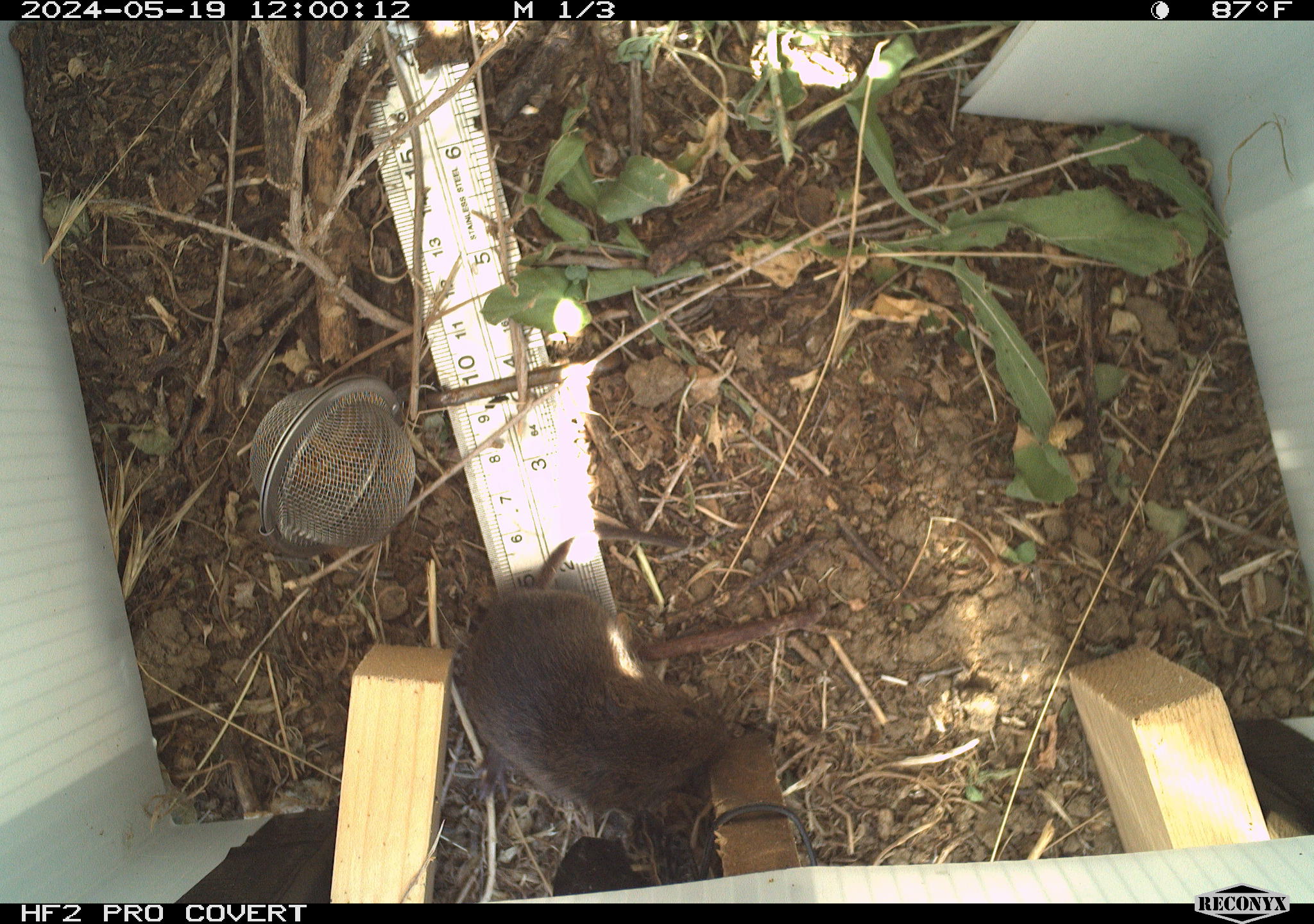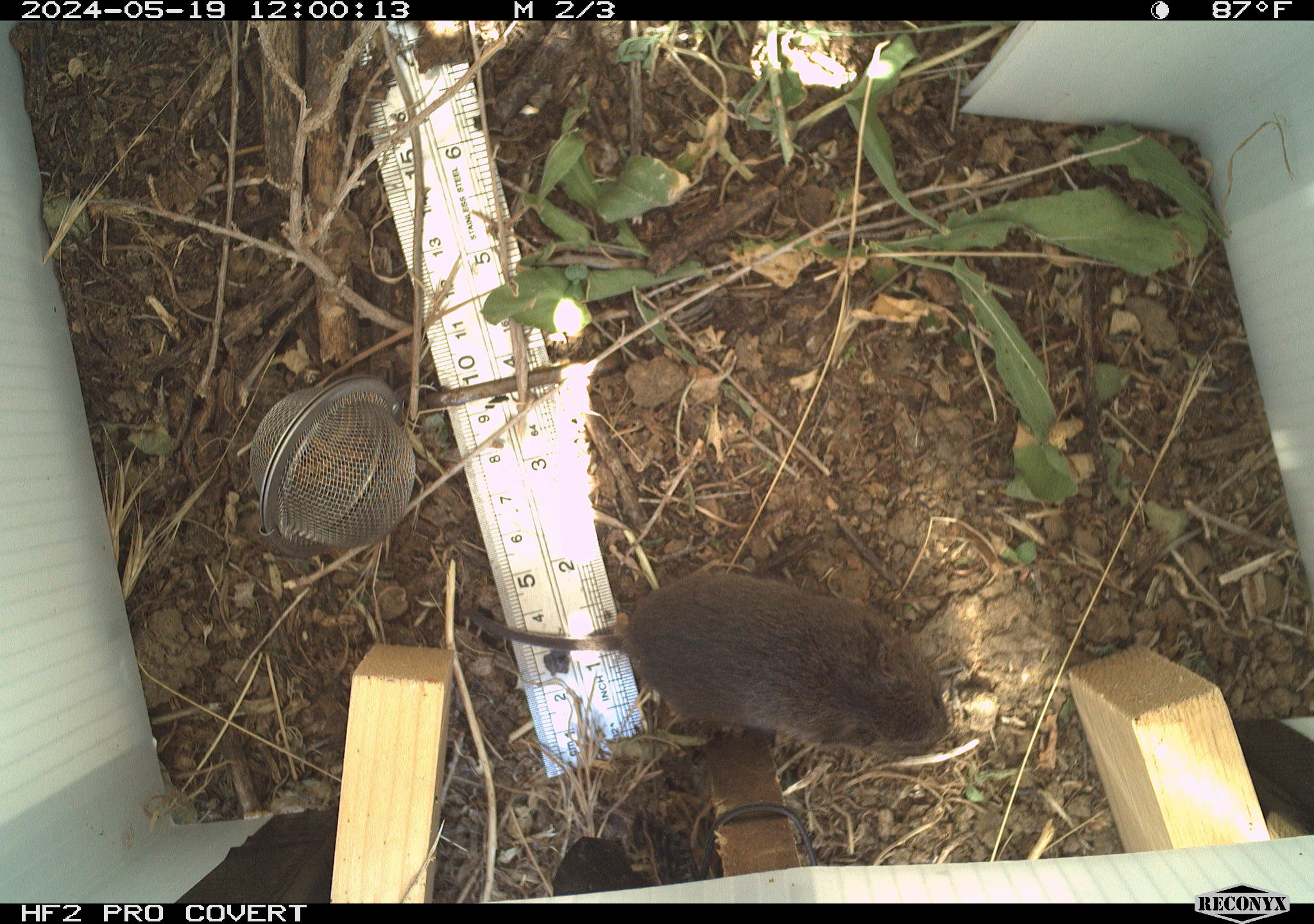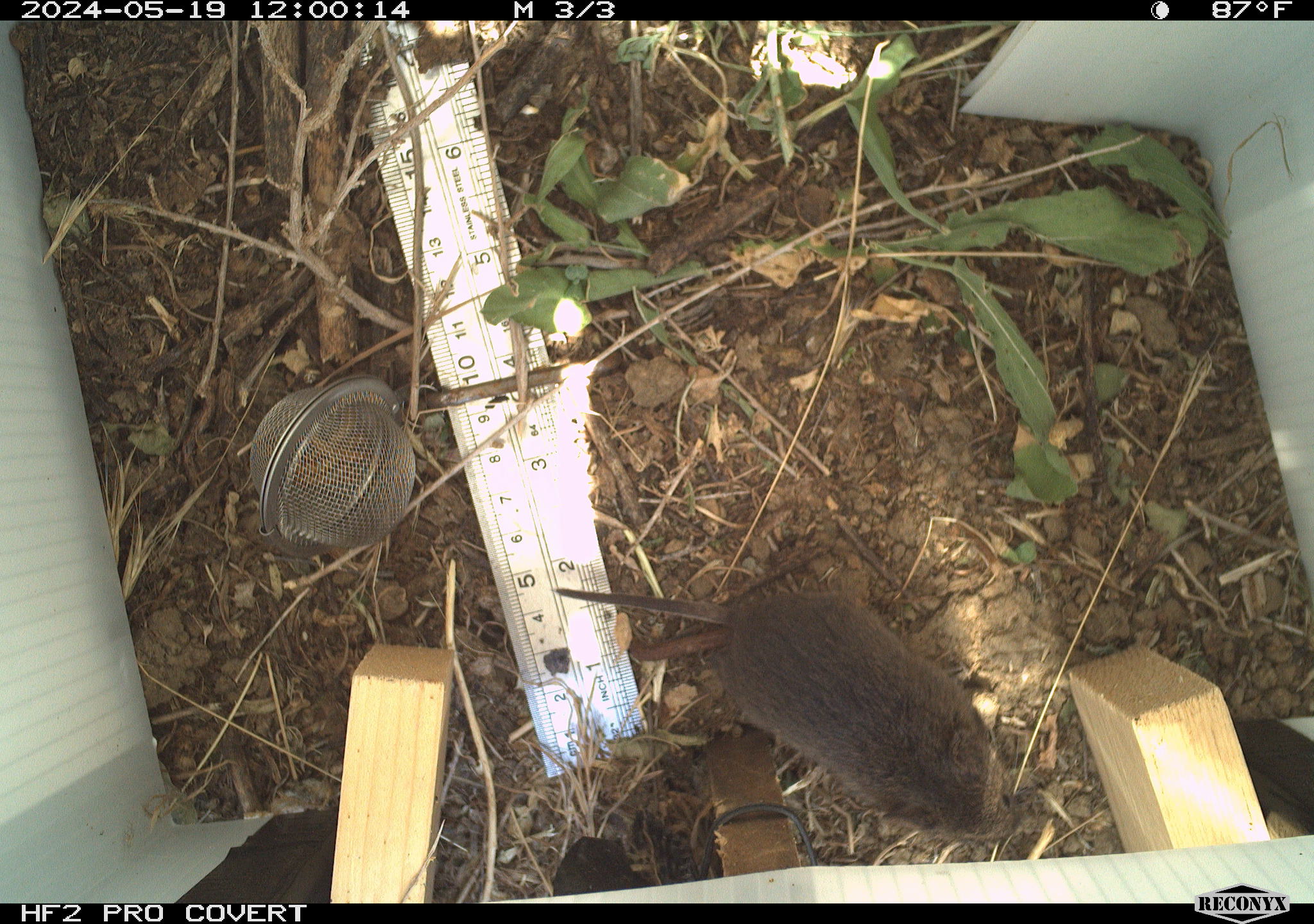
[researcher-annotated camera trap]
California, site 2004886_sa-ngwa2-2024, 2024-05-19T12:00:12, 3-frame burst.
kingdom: Animalia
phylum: Chordata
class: Mammalia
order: Rodentia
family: Cricetidae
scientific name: Arvicolinae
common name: voles, lemmings, and muskrats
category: arvicolinae subfamily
Arvicolinae subfamily (voles, lemmings, and muskrats) (Arvicolinae).